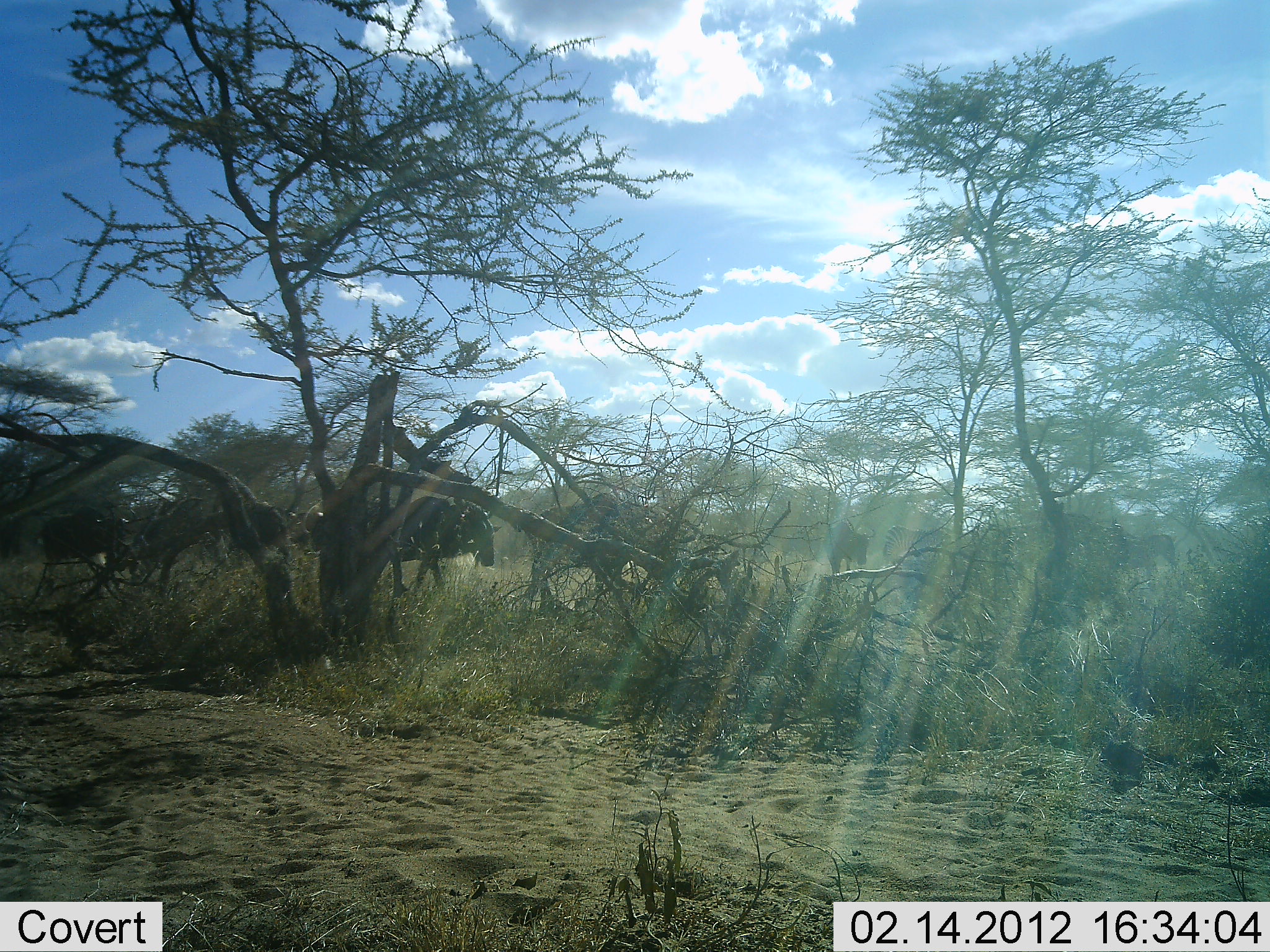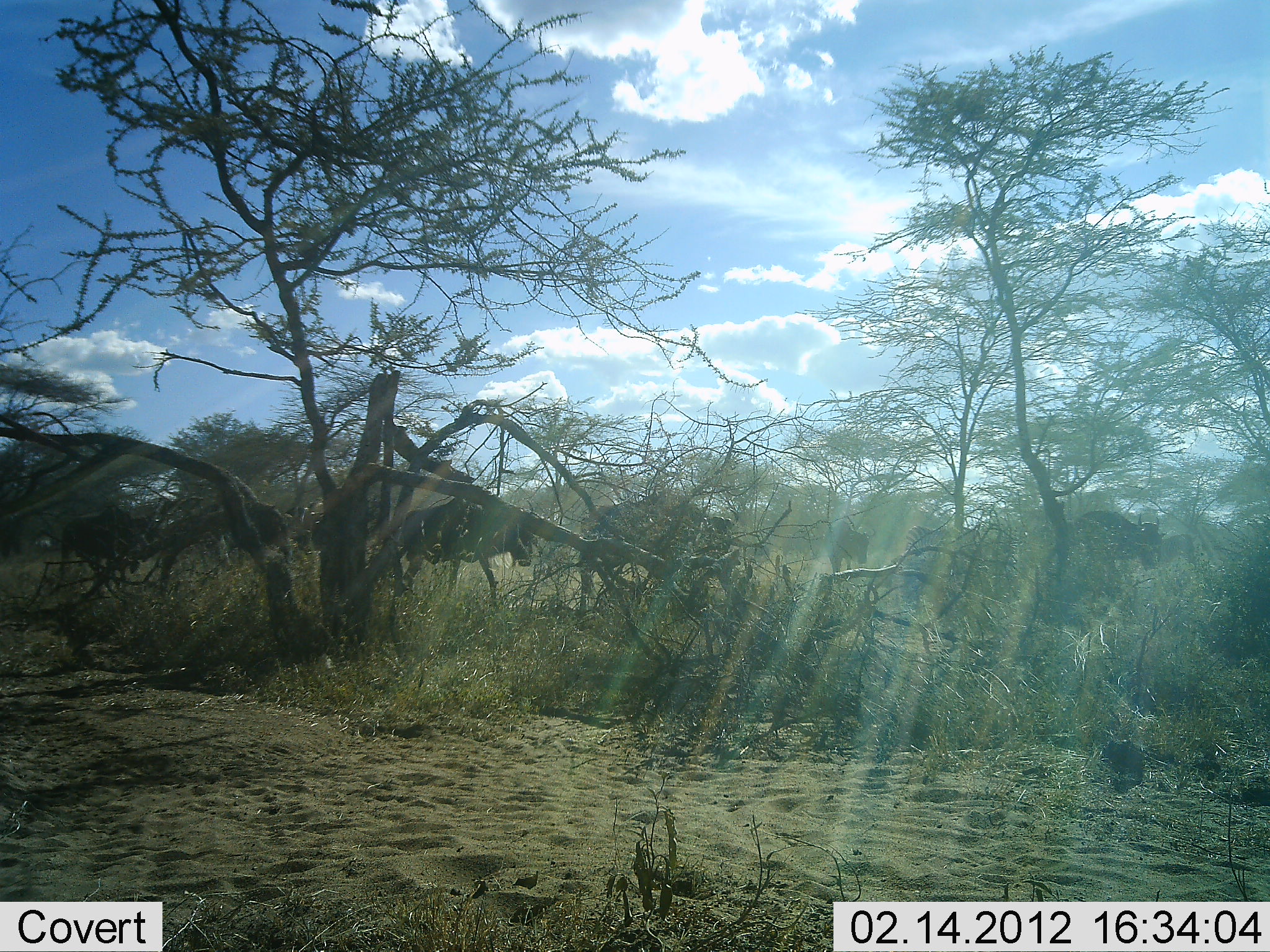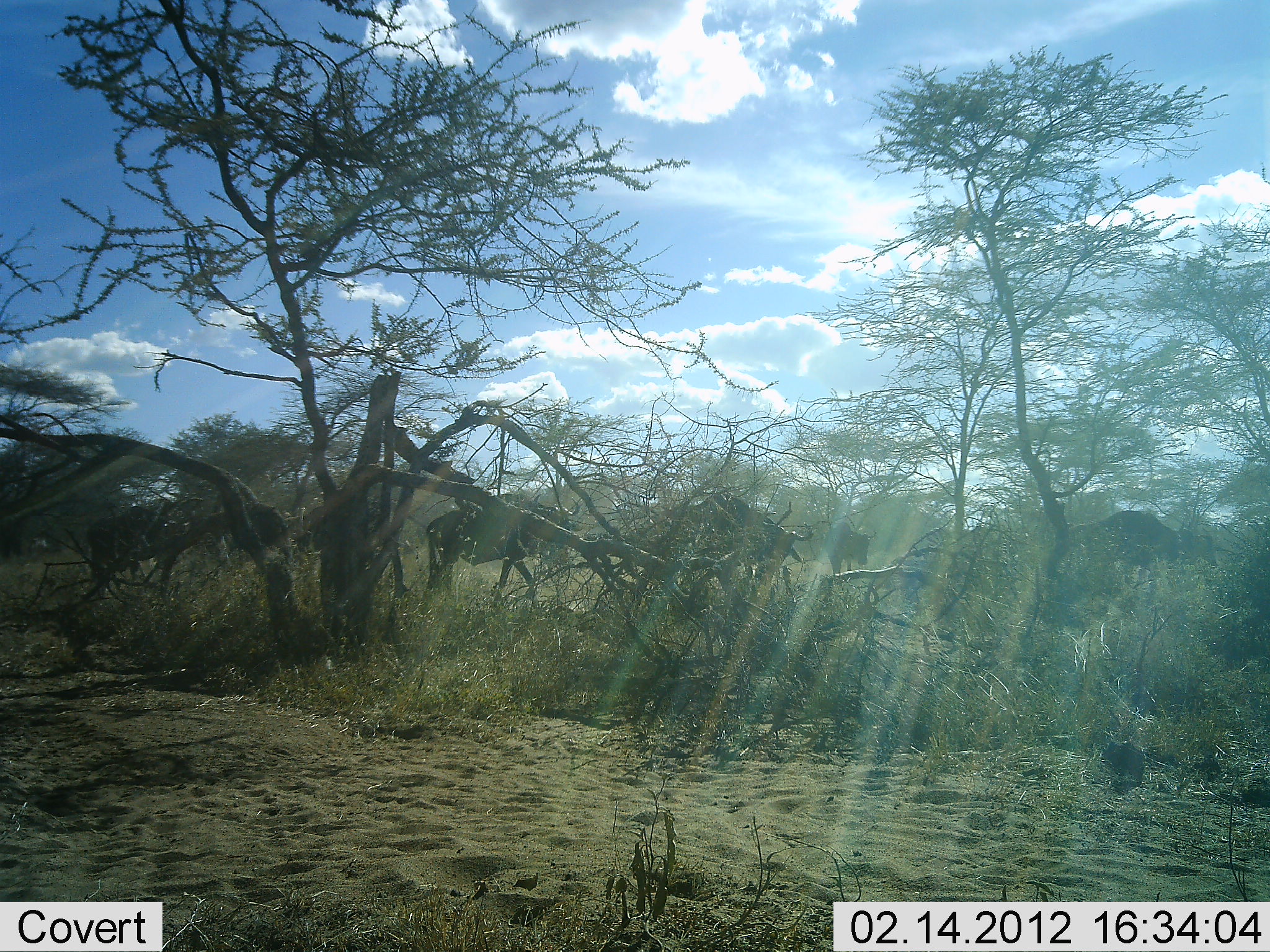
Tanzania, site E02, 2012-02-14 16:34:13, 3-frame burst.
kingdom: Animalia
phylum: Chordata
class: Mammalia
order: Artiodactyla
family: Bovidae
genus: Connochaetes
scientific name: Connochaetes taurinus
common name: blue wildebeest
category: wildebeest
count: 5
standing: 8%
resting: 0%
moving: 100%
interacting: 0%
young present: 0%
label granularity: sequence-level